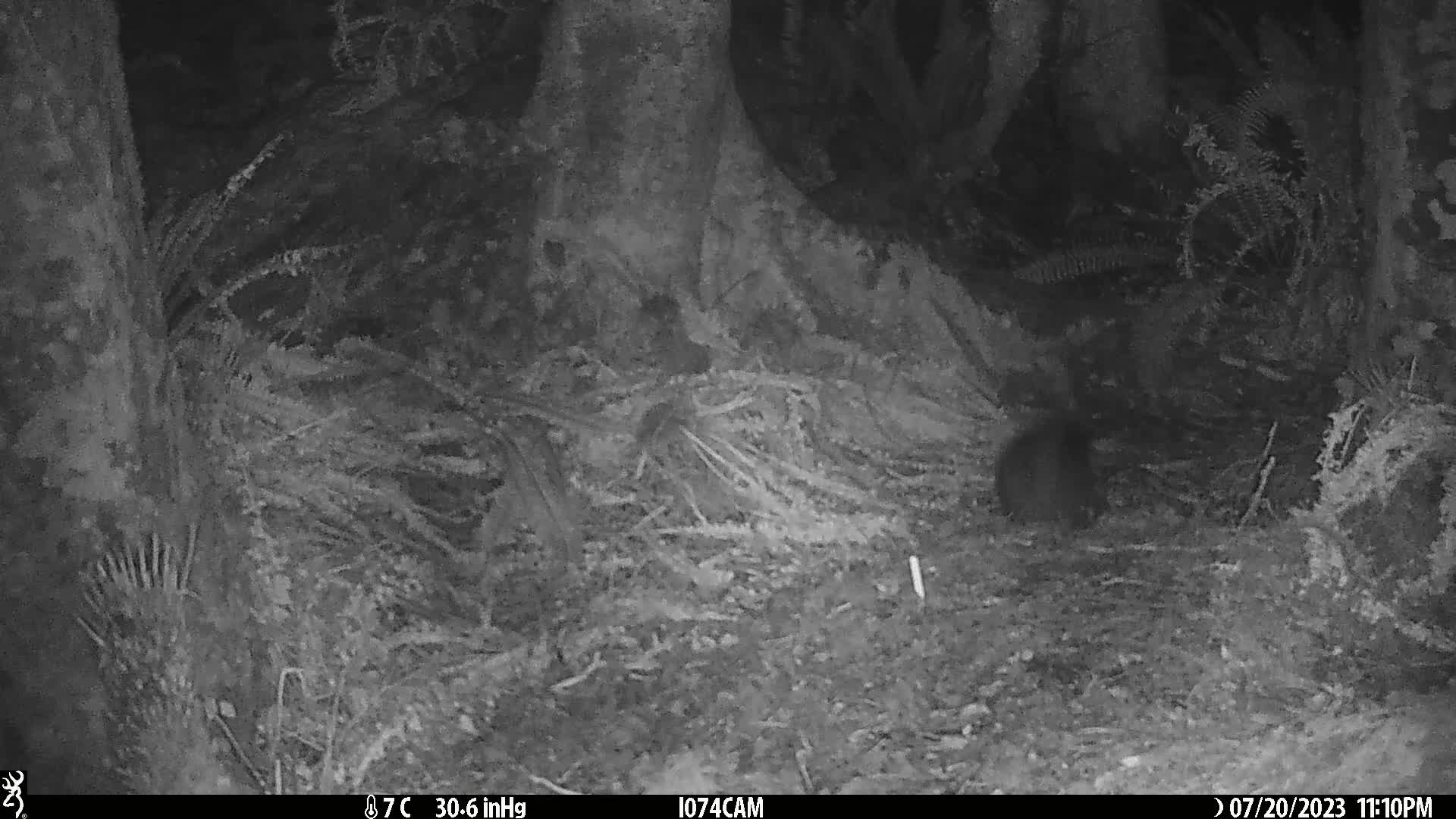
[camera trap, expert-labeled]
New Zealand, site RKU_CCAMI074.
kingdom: Animalia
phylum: Chordata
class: Mammalia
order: Diprotodontia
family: Phalangeridae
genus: Trichosurus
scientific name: Trichosurus vulpecula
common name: common brushtail possum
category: possum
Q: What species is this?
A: Possum (common brushtail possum) (Trichosurus vulpecula).